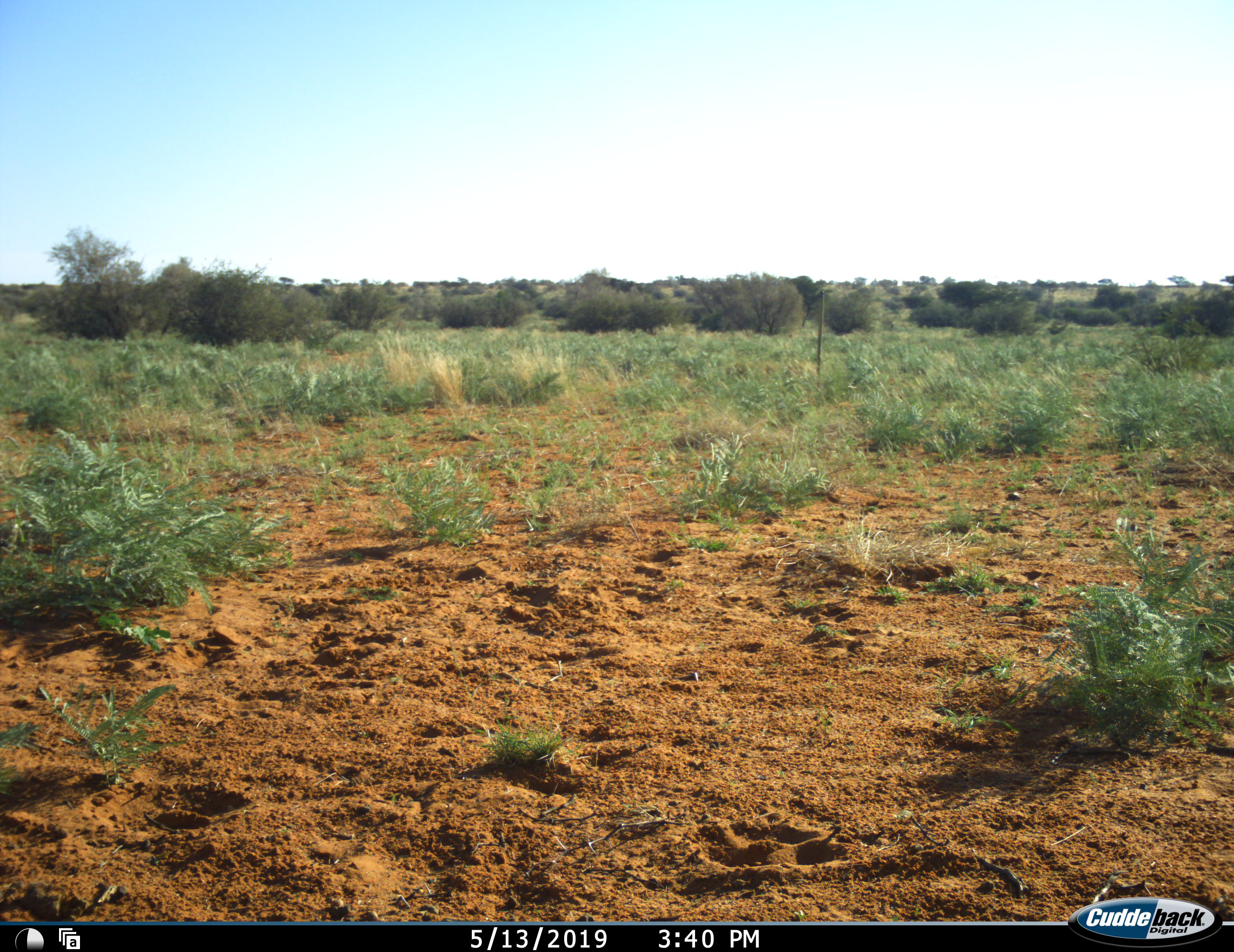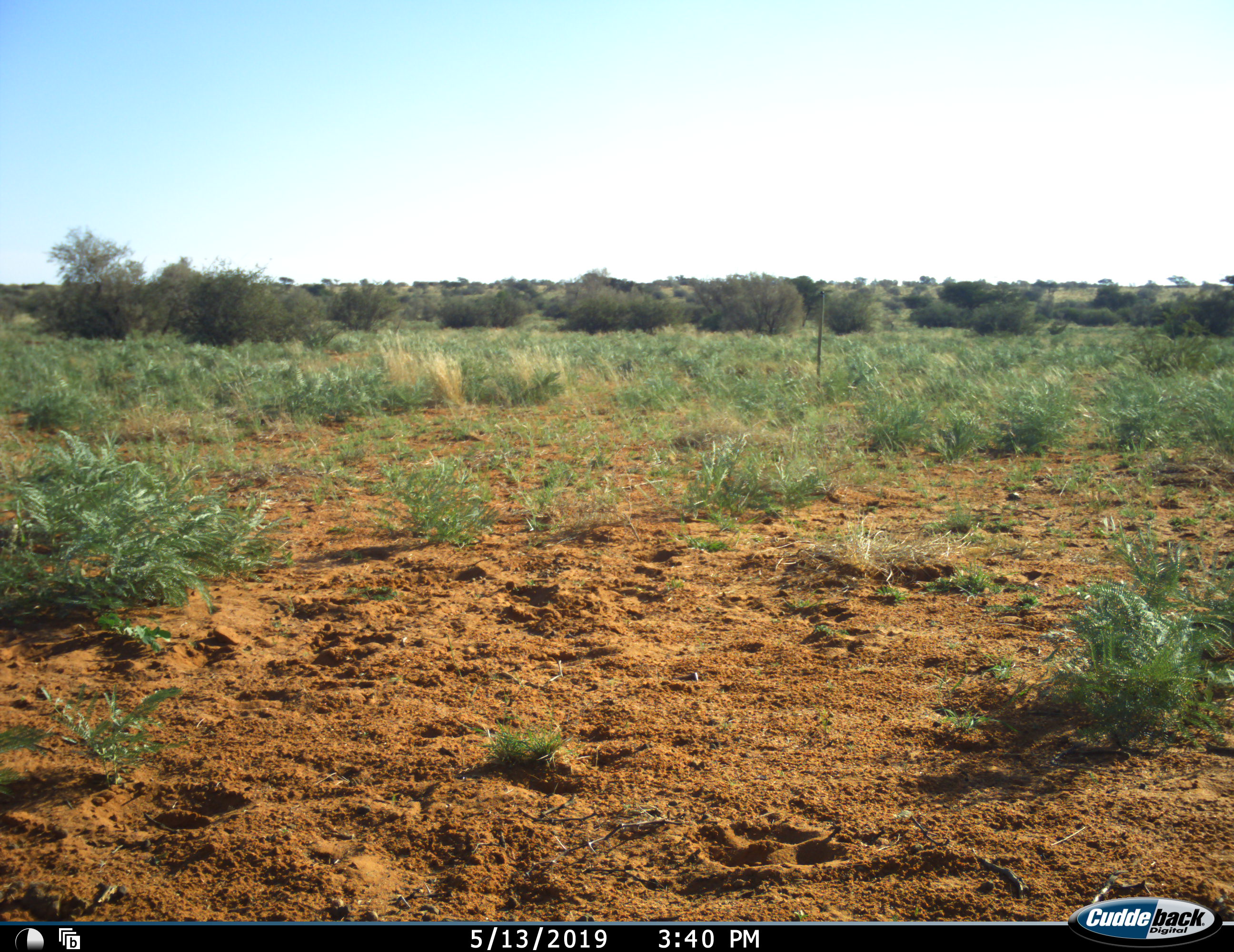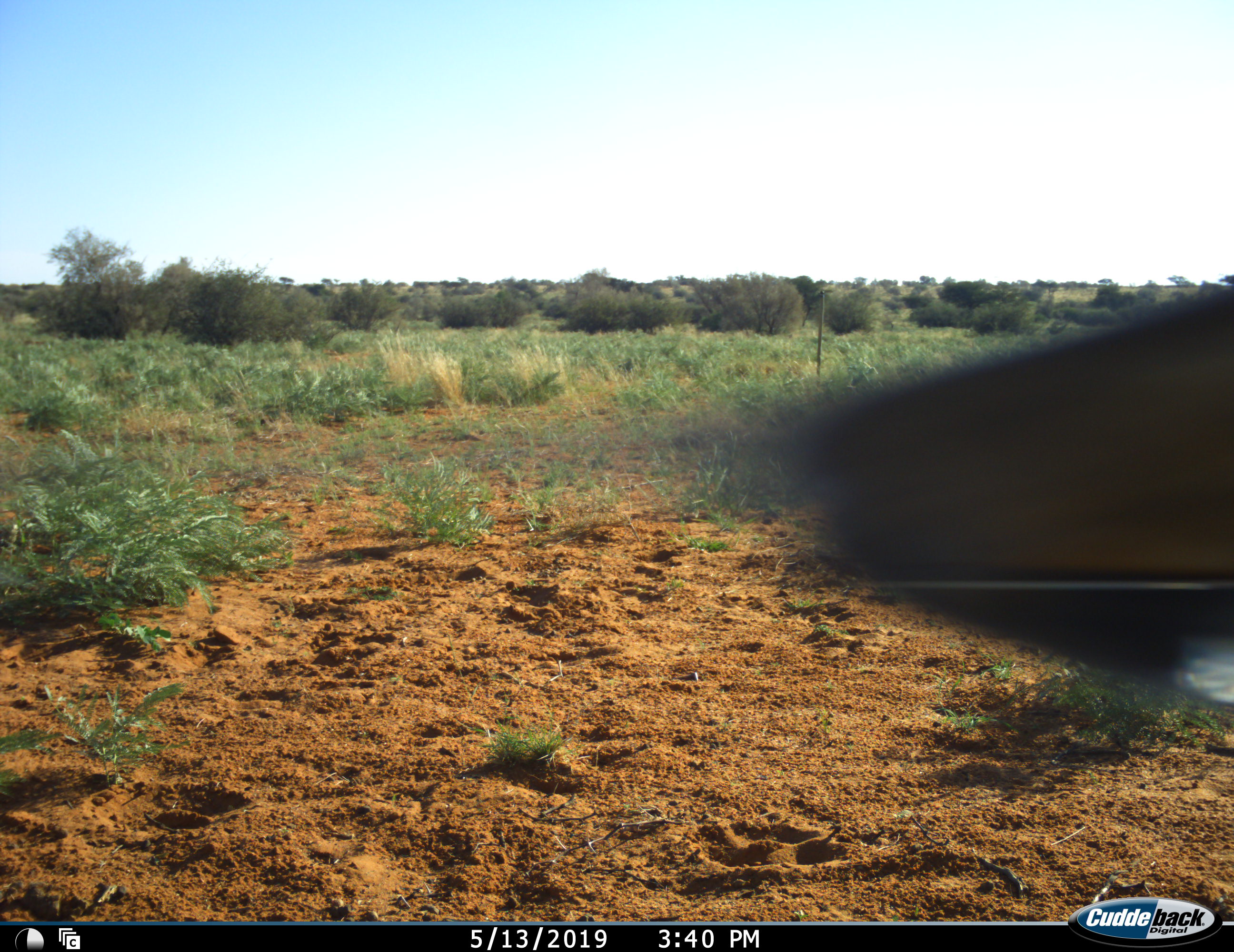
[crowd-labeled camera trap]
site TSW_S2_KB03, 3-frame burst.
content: unidentified animal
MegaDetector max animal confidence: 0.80